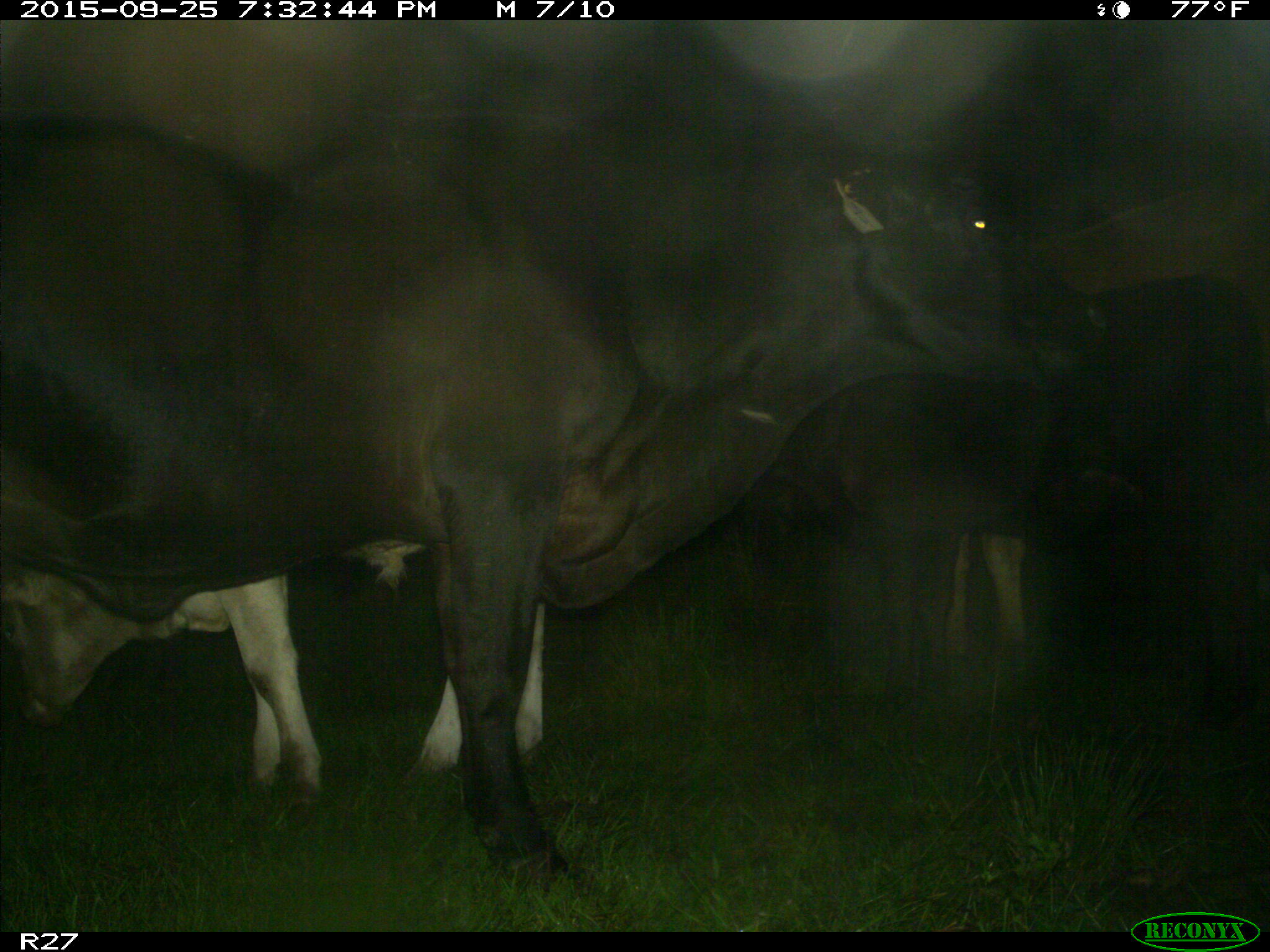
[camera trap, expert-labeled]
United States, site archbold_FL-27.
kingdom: Animalia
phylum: Chordata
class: Mammalia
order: Artiodactyla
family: Bovidae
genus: Bos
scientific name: Bos taurus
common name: domestic cow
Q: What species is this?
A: Bos taurus (domestic cow).